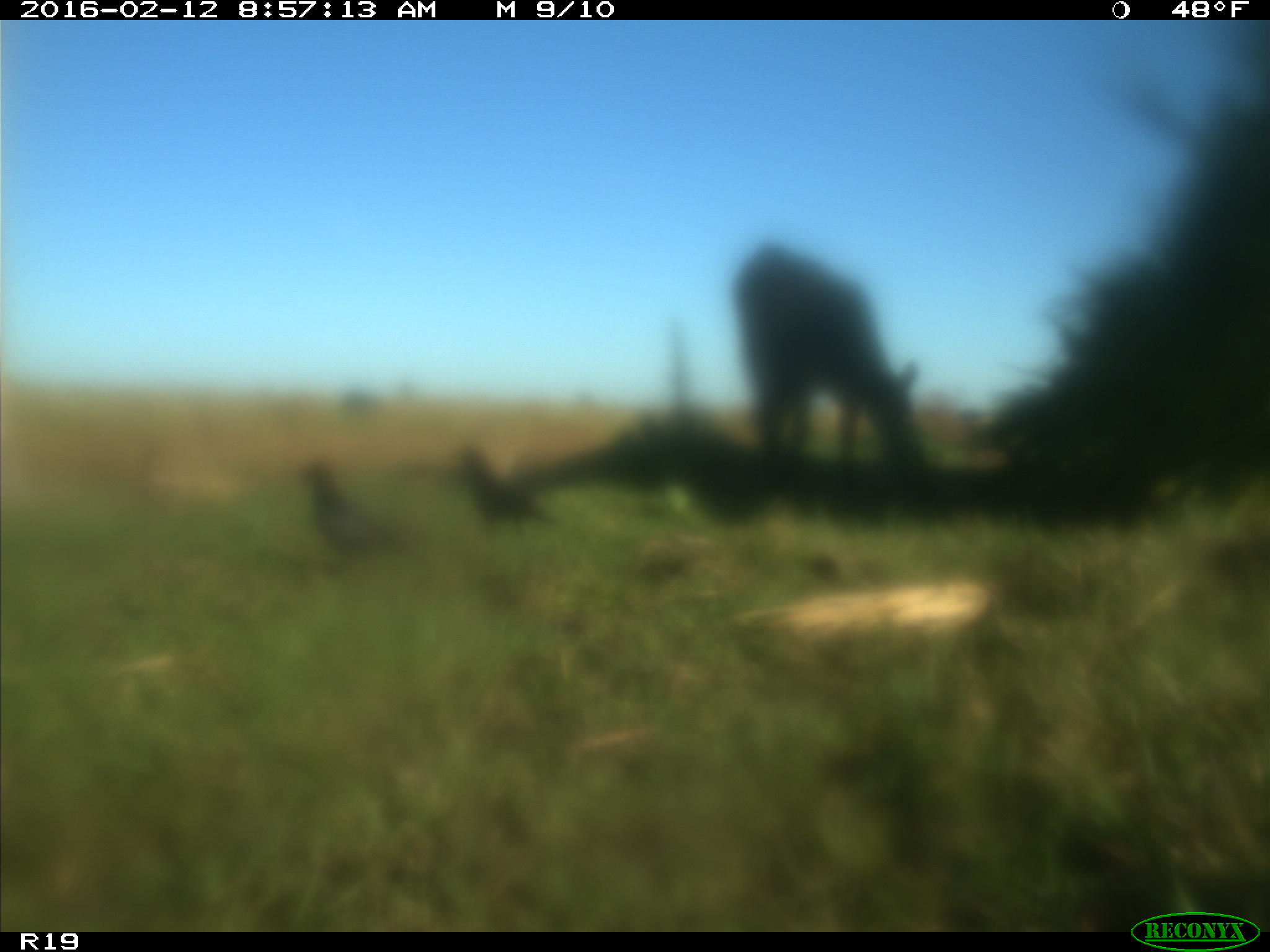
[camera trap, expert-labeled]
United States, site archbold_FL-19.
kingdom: Animalia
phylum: Chordata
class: Mammalia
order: Artiodactyla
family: Bovidae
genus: Bos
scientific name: Bos taurus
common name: domestic cow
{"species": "Bos taurus (domestic cow)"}